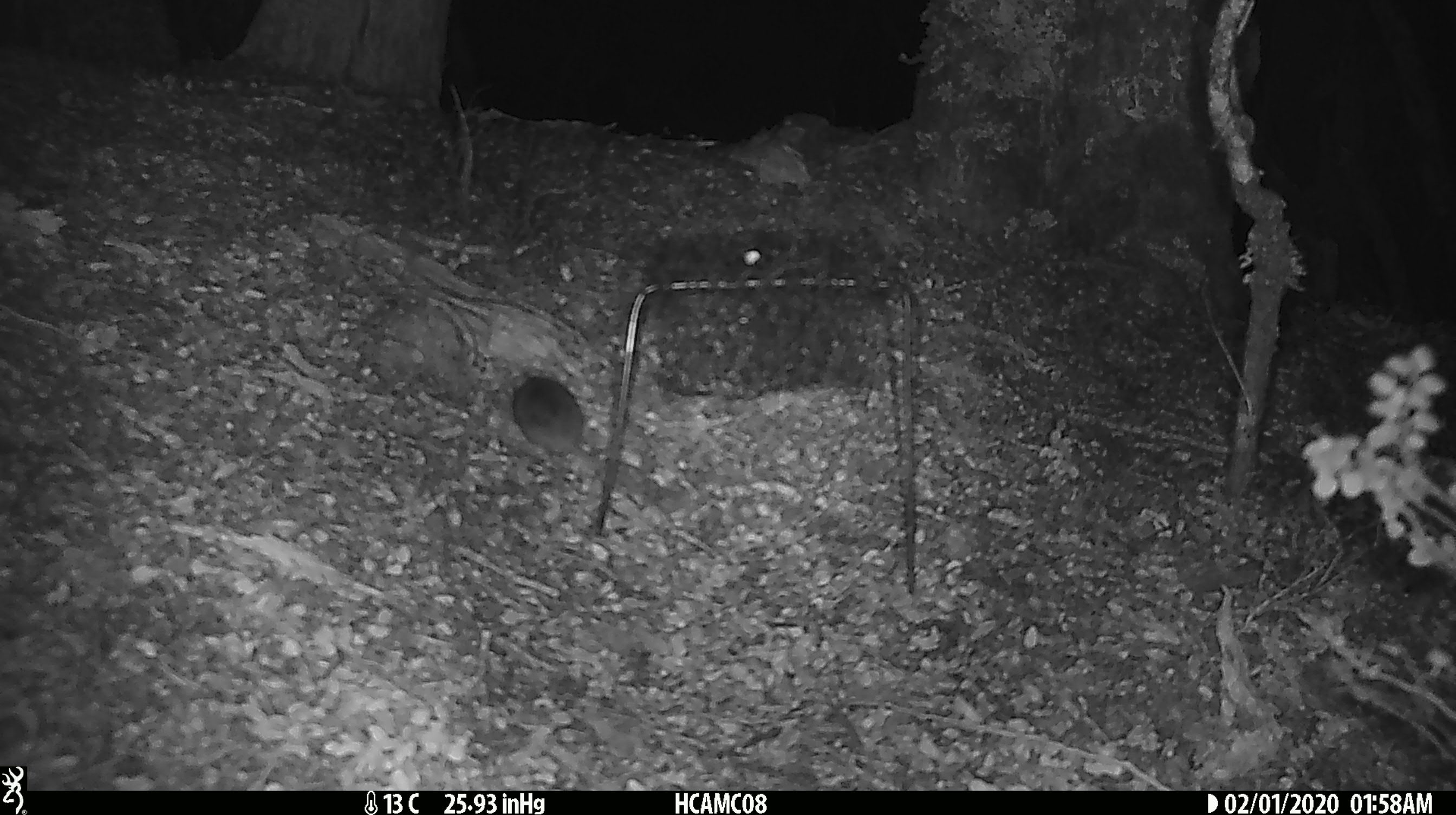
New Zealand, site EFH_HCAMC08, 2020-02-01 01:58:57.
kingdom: Animalia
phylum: Chordata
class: Mammalia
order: Rodentia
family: Muridae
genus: Mus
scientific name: Mus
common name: mouse